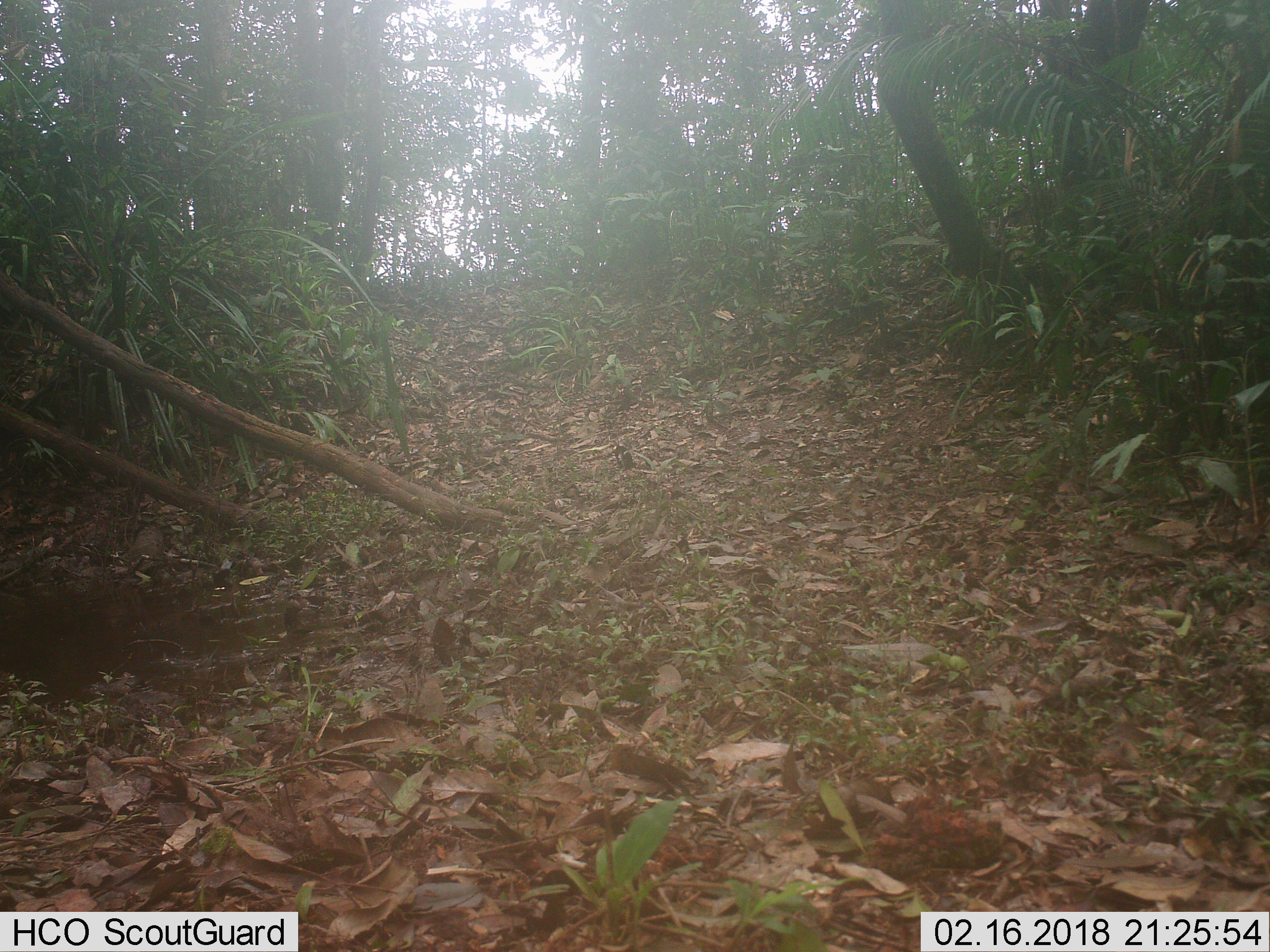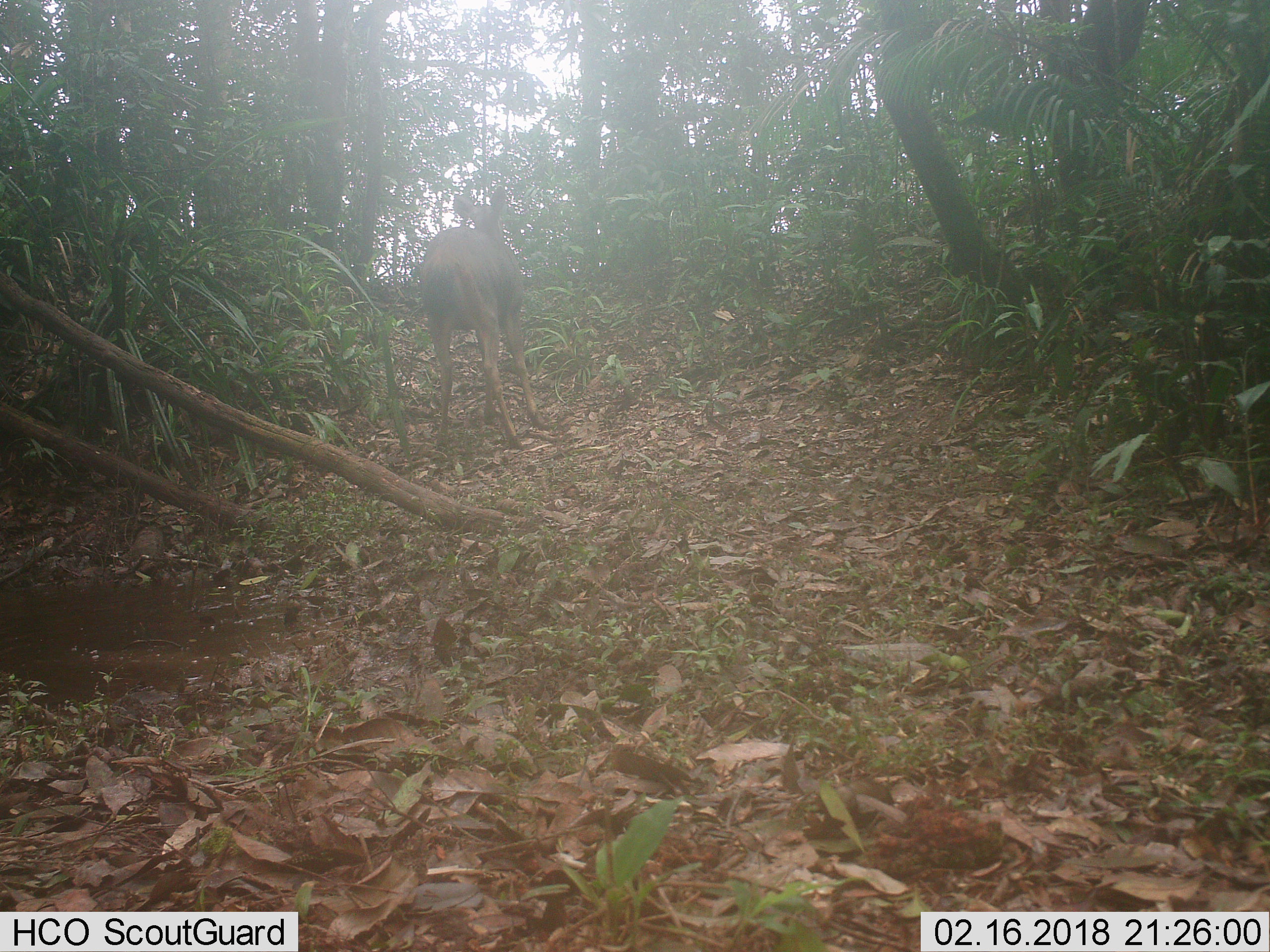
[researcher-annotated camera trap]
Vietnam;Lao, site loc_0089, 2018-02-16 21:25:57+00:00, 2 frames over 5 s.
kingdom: Animalia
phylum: Chordata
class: Mammalia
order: Artiodactyla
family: Cervidae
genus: Rusa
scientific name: Rusa unicolor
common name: sambar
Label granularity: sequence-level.